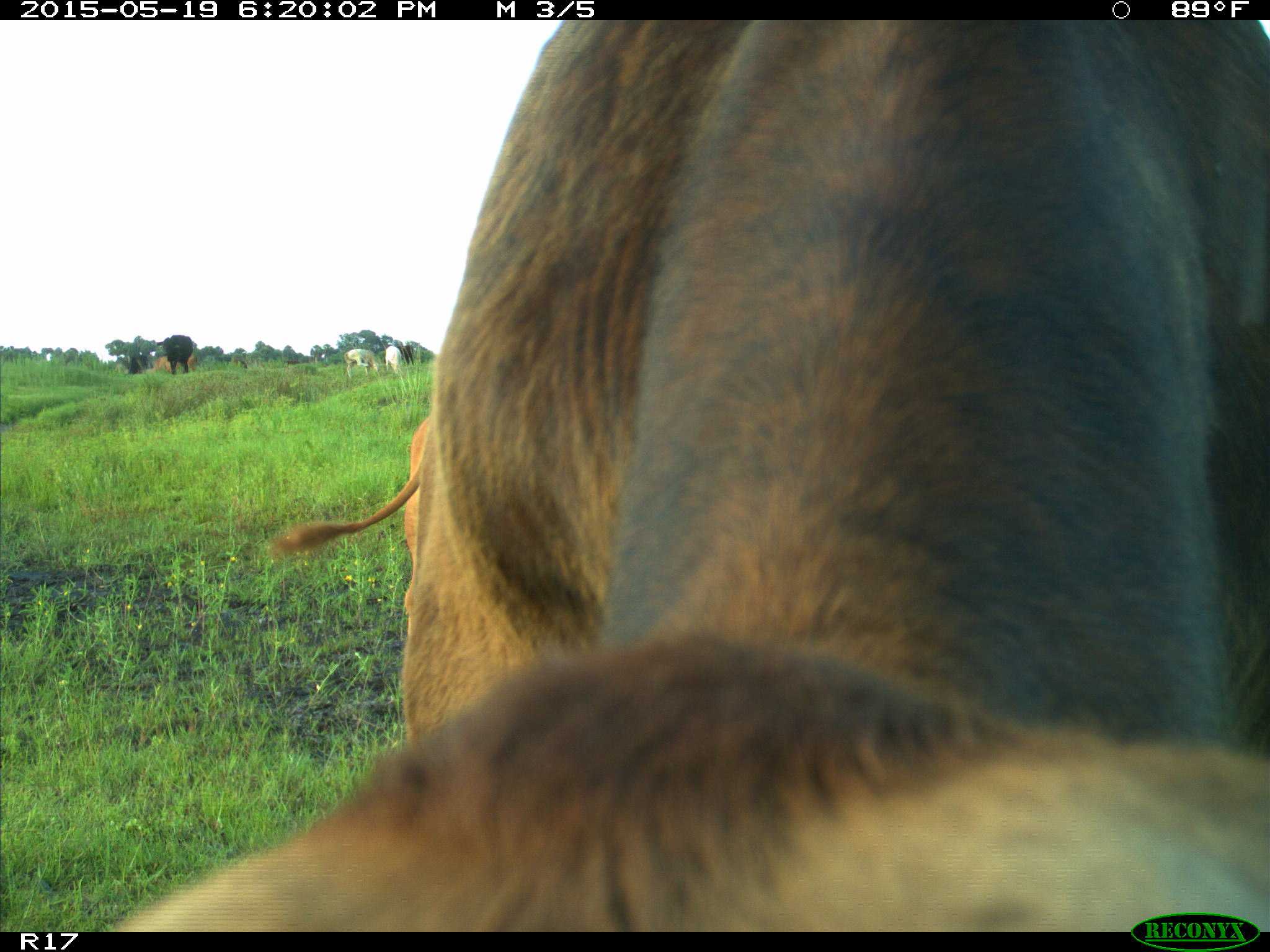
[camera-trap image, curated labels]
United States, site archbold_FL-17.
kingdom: Animalia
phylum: Chordata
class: Mammalia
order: Artiodactyla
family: Bovidae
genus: Bos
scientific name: Bos taurus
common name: domestic cow